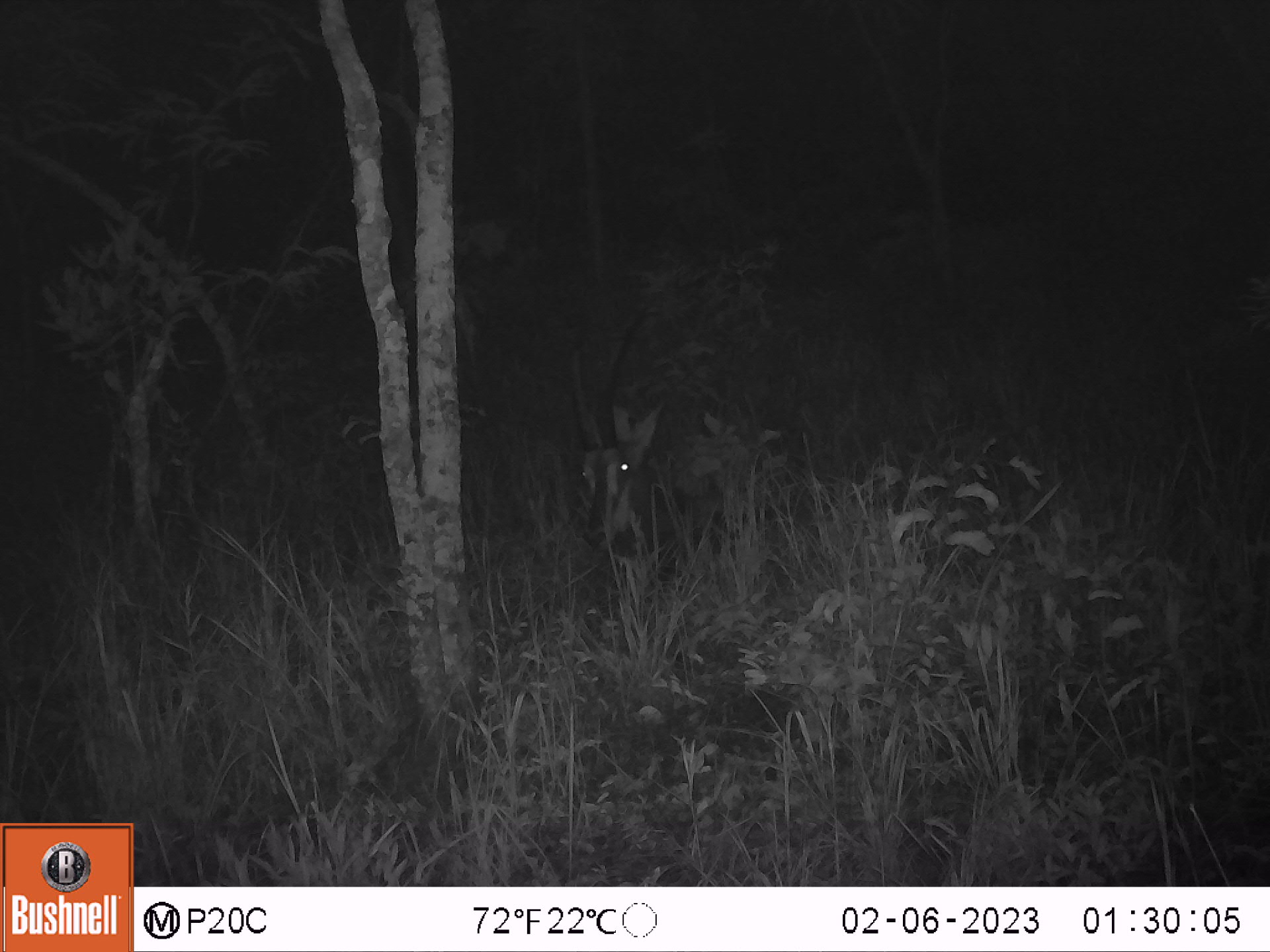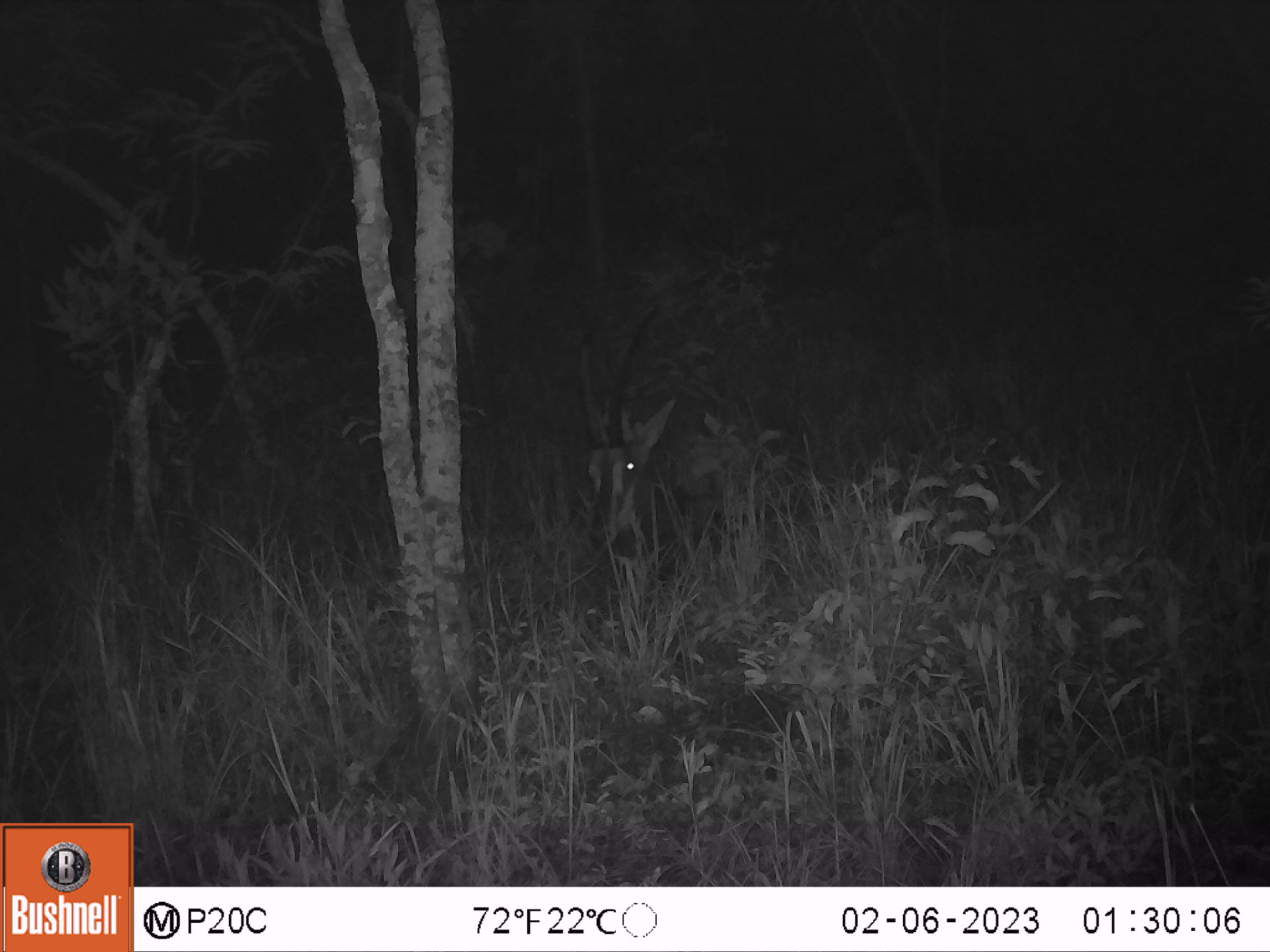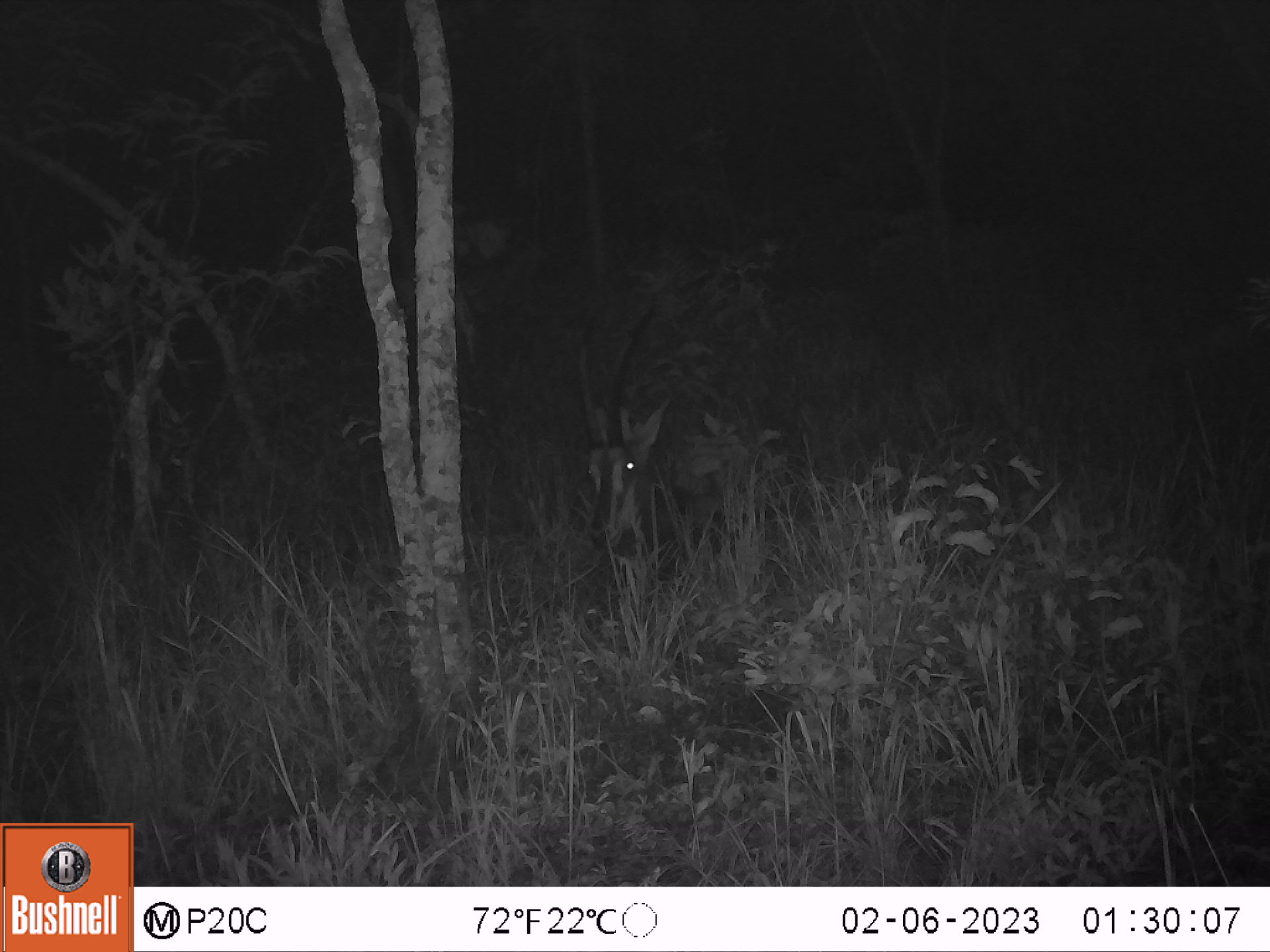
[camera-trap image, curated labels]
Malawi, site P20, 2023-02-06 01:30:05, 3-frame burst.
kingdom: Animalia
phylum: Chordata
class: Mammalia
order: Artiodactyla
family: Bovidae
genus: Hippotragus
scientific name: Hippotragus niger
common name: sable antelope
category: sable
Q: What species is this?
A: Sable (sable antelope) (Hippotragus niger).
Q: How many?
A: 1.